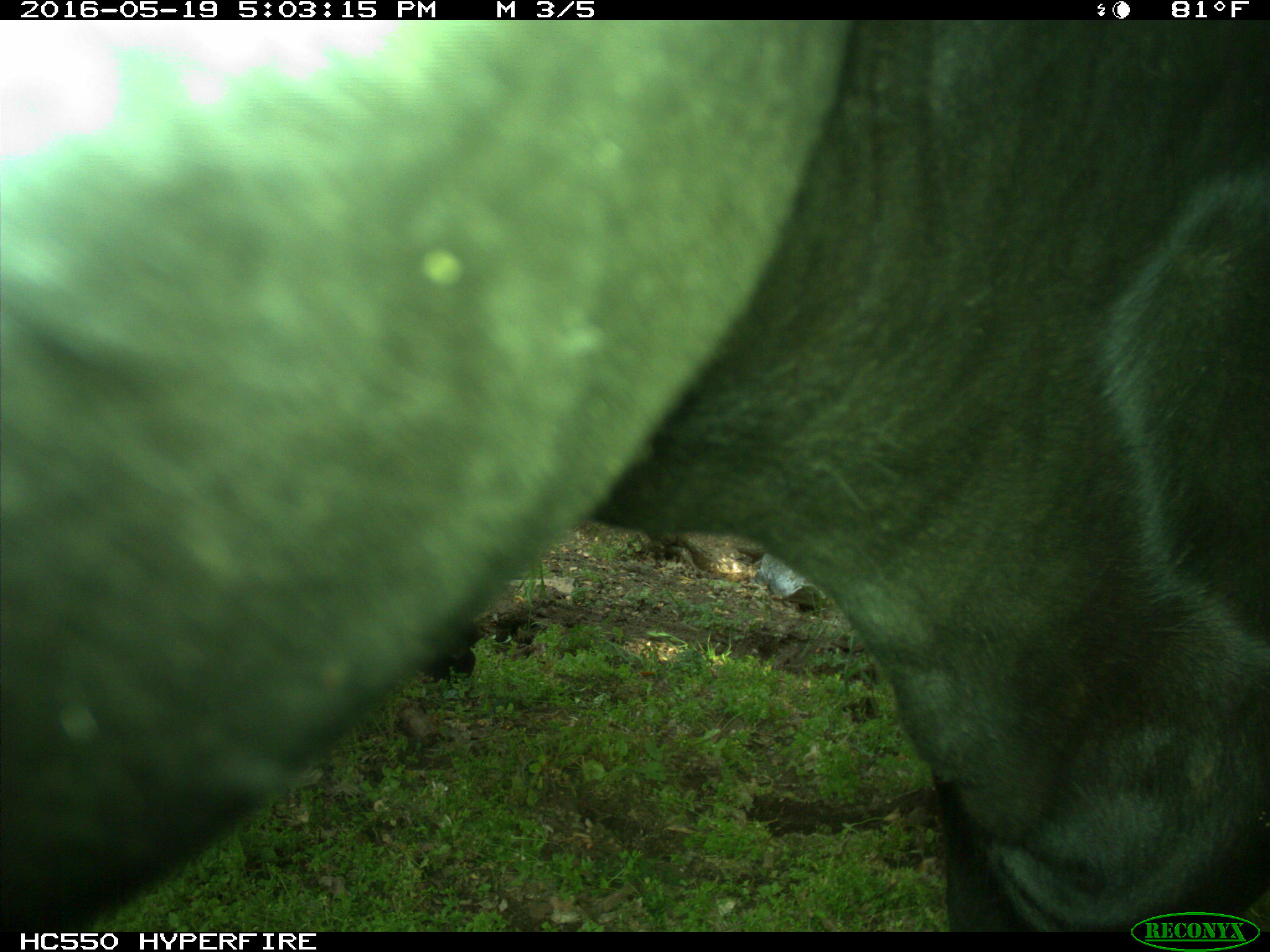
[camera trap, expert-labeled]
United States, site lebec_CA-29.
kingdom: Animalia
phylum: Chordata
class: Mammalia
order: Artiodactyla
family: Bovidae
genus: Bos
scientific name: Bos taurus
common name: domestic cow